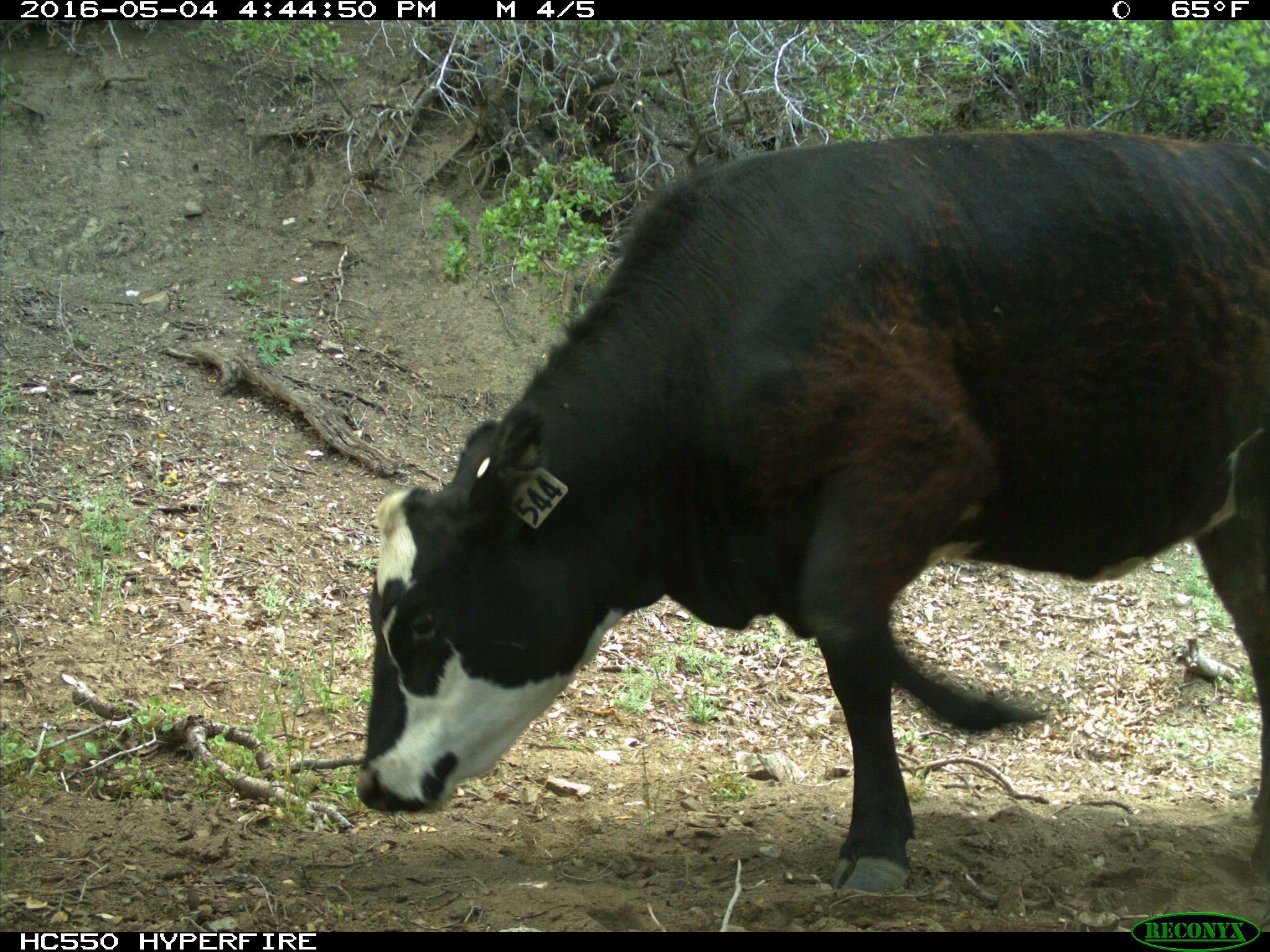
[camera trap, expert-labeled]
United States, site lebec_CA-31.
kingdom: Animalia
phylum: Chordata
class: Mammalia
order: Artiodactyla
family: Bovidae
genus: Bos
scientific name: Bos taurus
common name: domestic cow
Bos taurus (domestic cow).